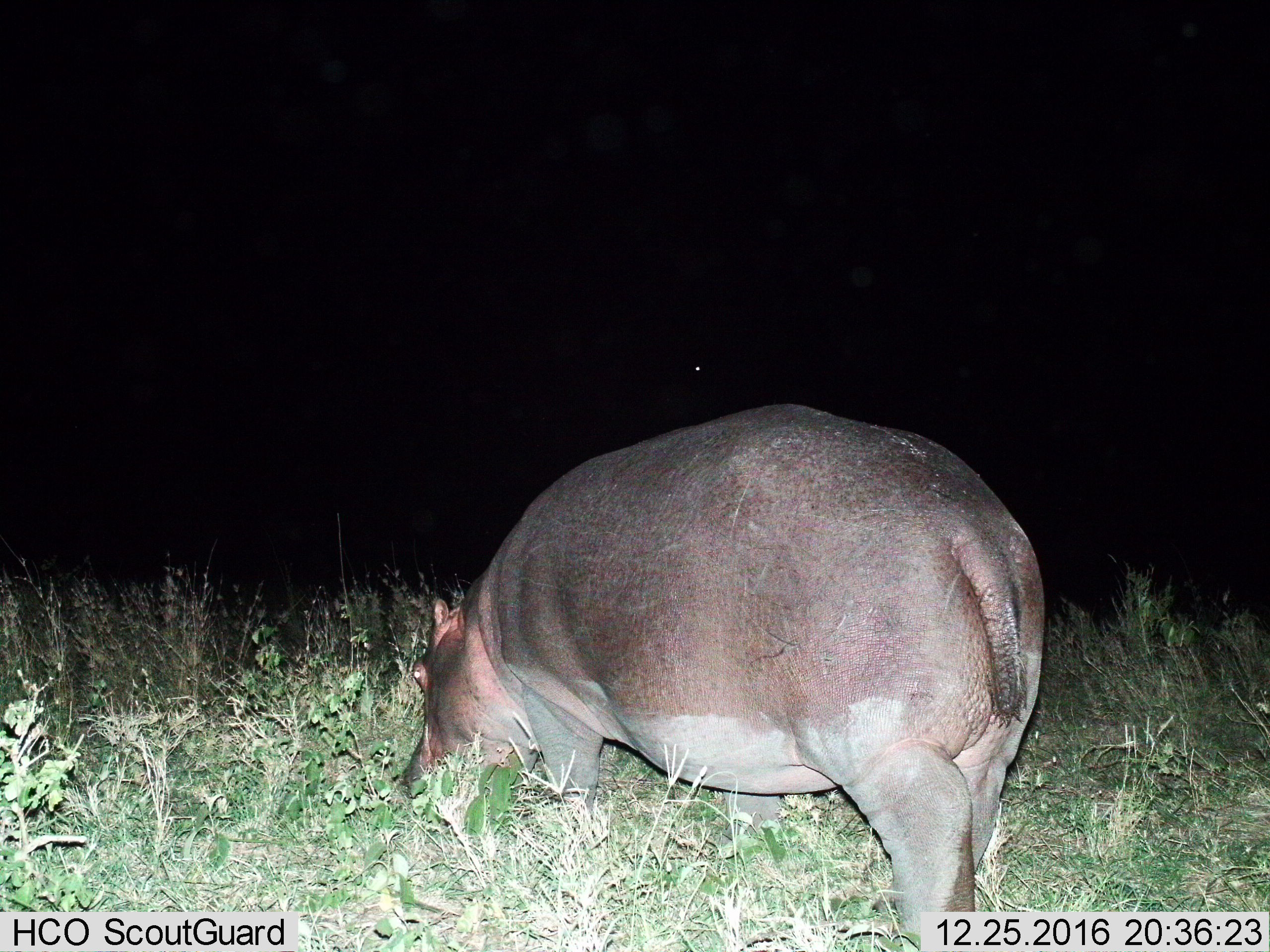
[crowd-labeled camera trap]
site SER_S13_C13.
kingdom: Animalia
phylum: Chordata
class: Mammalia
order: Artiodactyla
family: Hippopotamidae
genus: Hippopotamus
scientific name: Hippopotamus amphibius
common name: hippopotamus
Hippopotamus (Hippopotamus amphibius), count 1. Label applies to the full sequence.